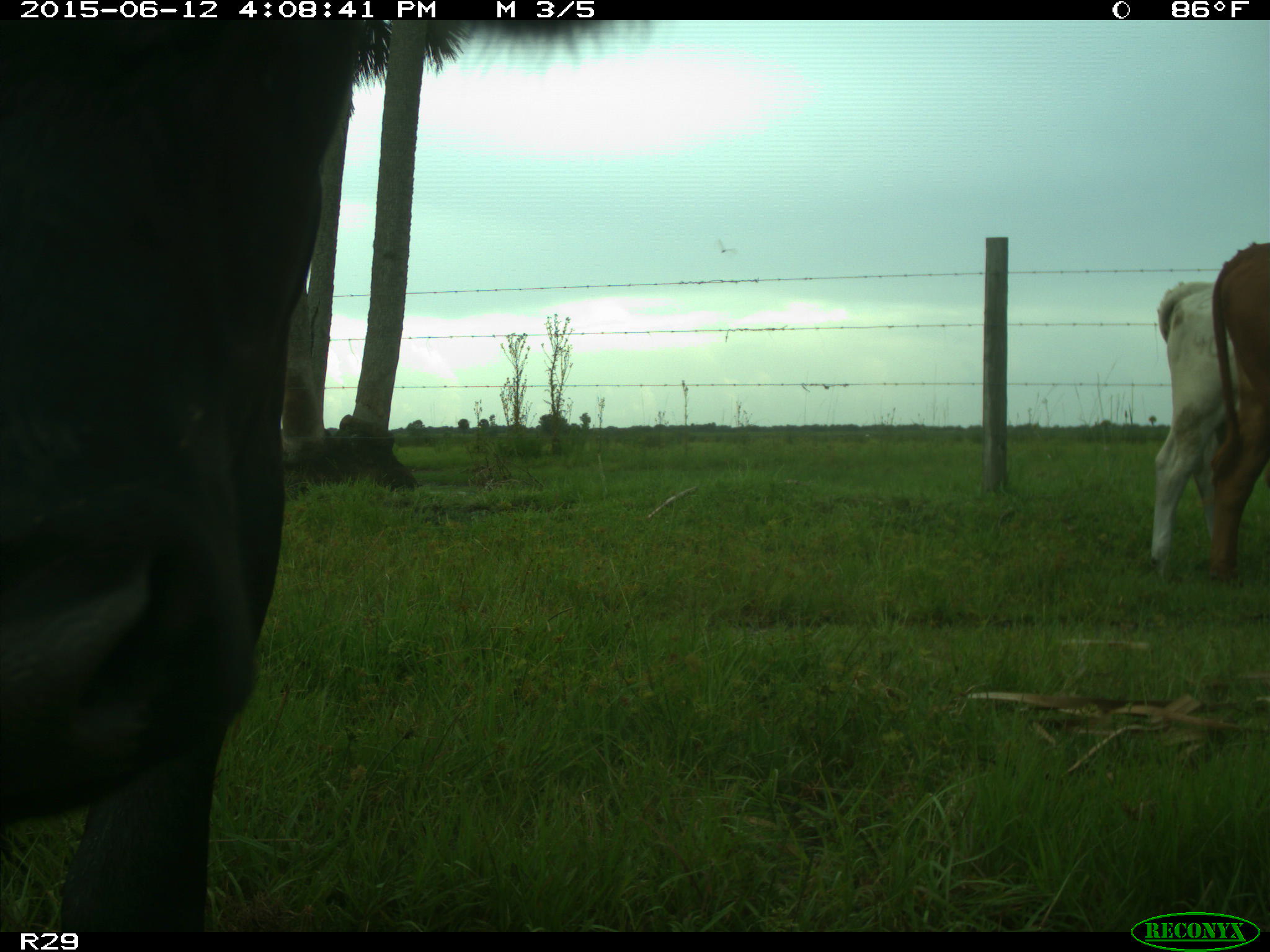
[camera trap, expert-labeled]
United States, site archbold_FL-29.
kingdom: Animalia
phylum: Chordata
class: Mammalia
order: Artiodactyla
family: Bovidae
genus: Bos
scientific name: Bos taurus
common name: domestic cow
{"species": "Bos taurus (domestic cow)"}